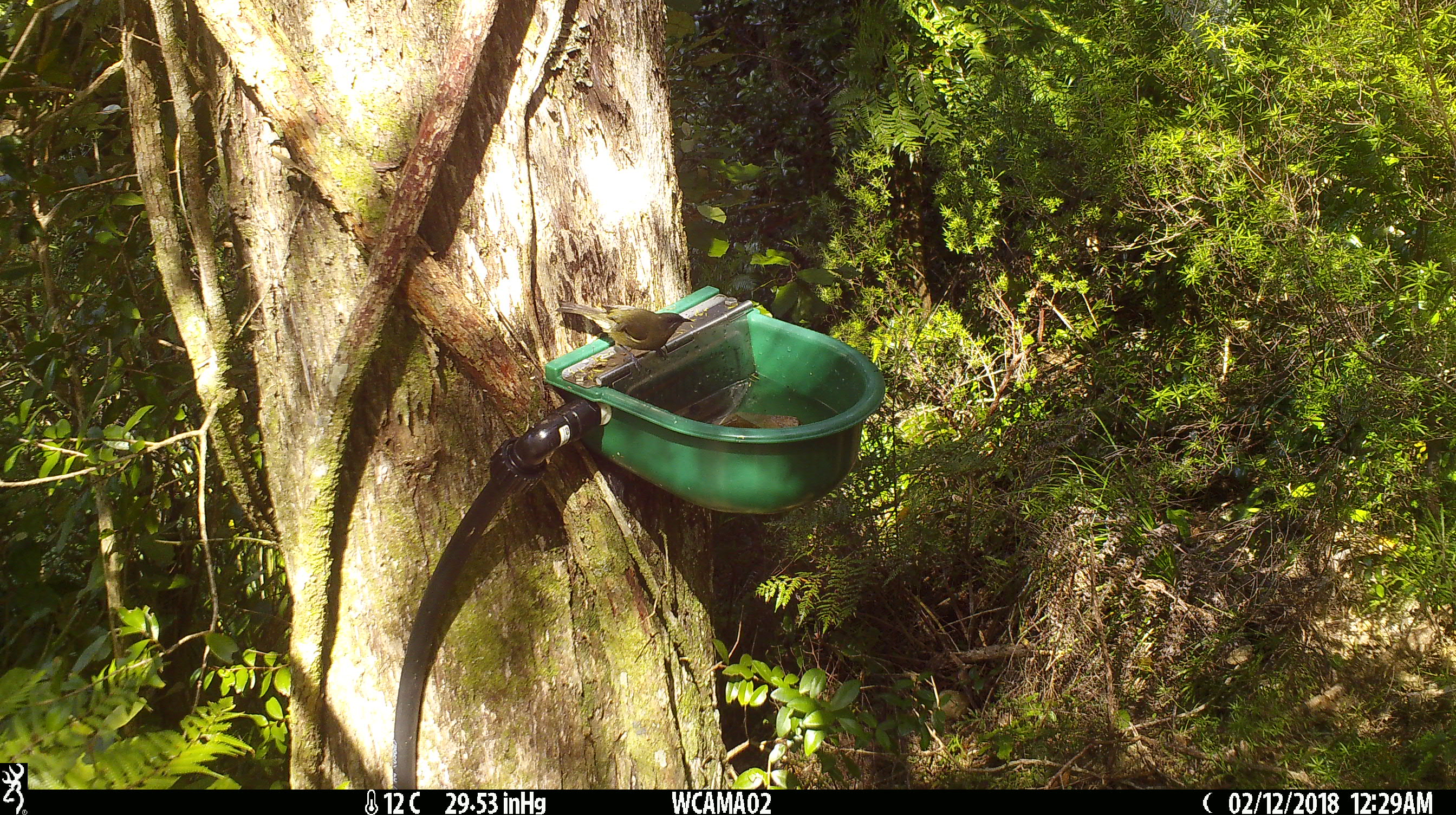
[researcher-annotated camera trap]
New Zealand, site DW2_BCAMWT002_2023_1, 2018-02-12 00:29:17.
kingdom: Animalia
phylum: Chordata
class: Aves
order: Passeriformes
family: Meliphagidae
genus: Anthornis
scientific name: Anthornis melanura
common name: new zealand bellbird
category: bellbird